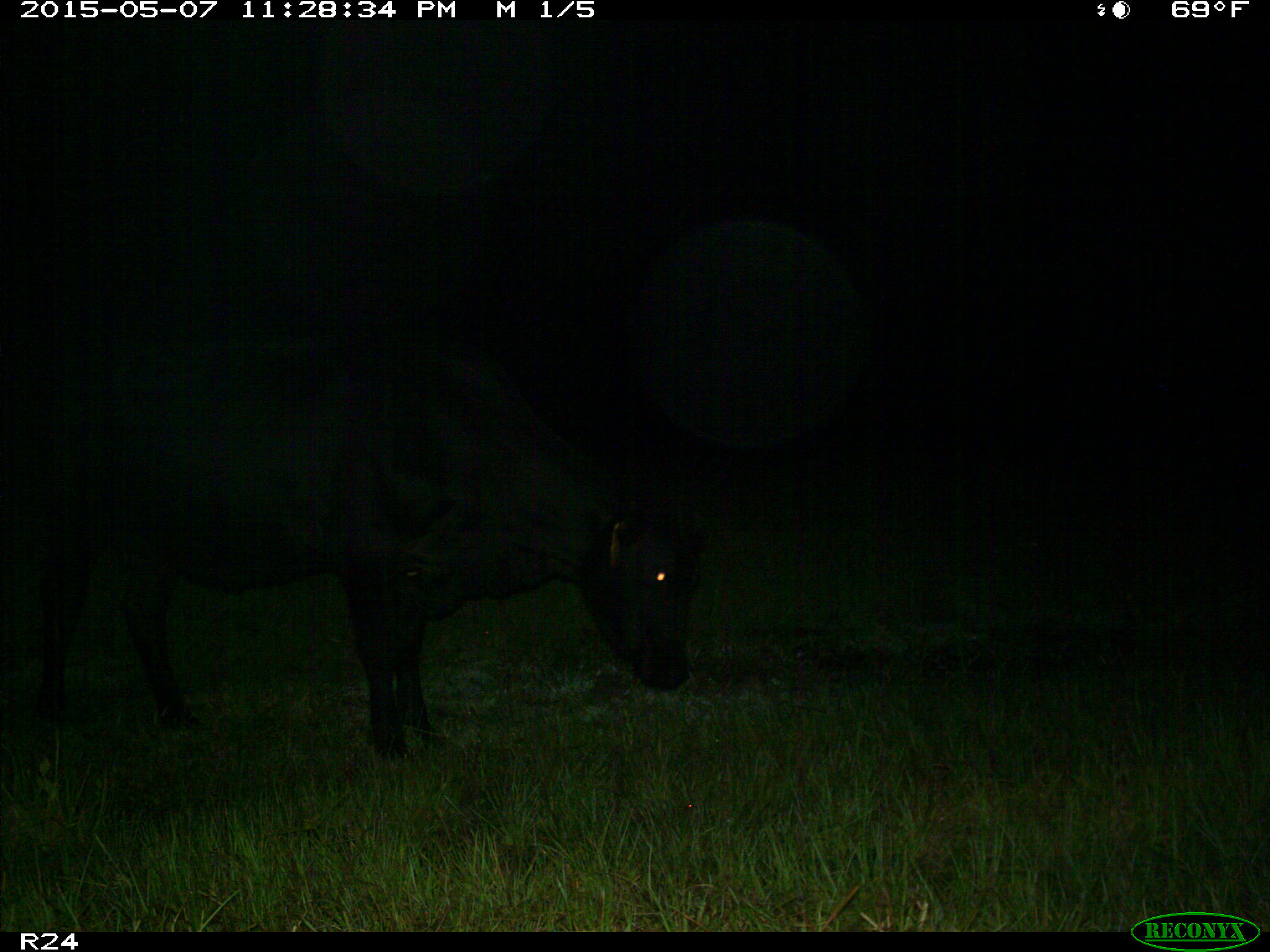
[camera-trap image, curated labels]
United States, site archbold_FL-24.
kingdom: Animalia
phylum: Chordata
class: Mammalia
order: Artiodactyla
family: Bovidae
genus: Bos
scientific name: Bos taurus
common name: domestic cow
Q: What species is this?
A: Bos taurus (domestic cow).